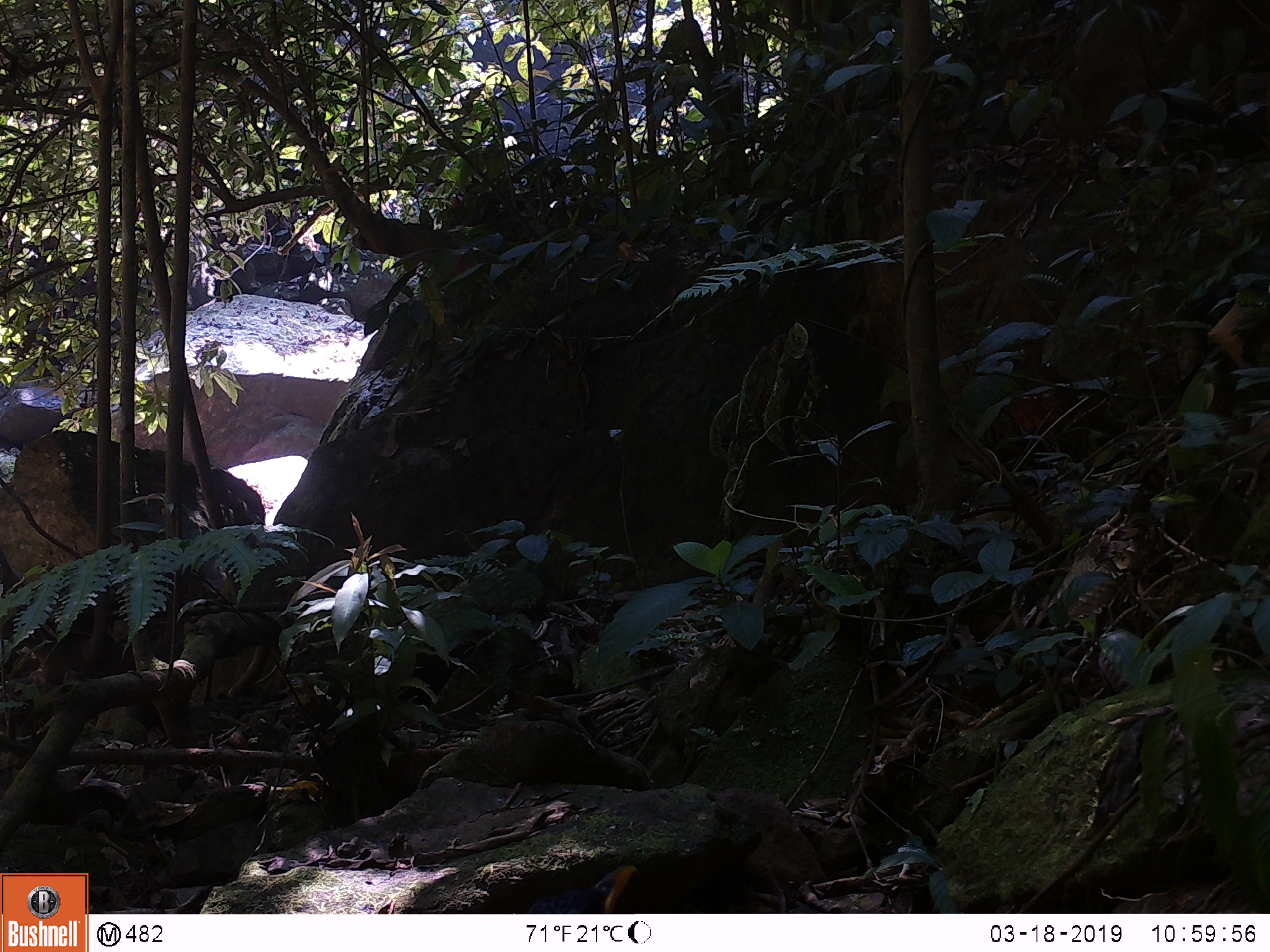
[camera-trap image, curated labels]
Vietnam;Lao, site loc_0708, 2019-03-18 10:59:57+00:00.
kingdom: Animalia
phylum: Chordata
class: Aves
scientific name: Aves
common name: bird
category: unidentified bird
Unidentified bird (bird) (Aves). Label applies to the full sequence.